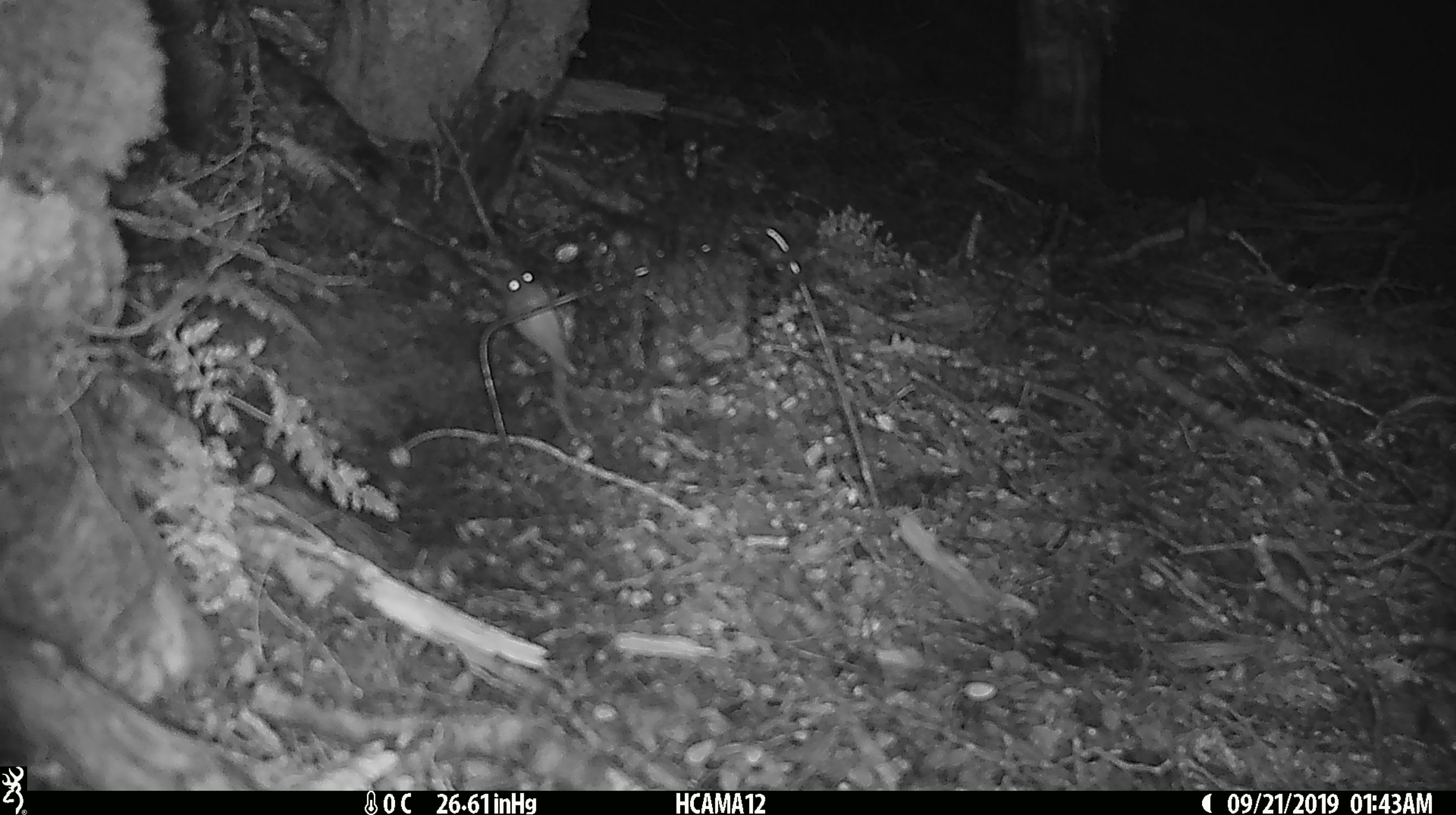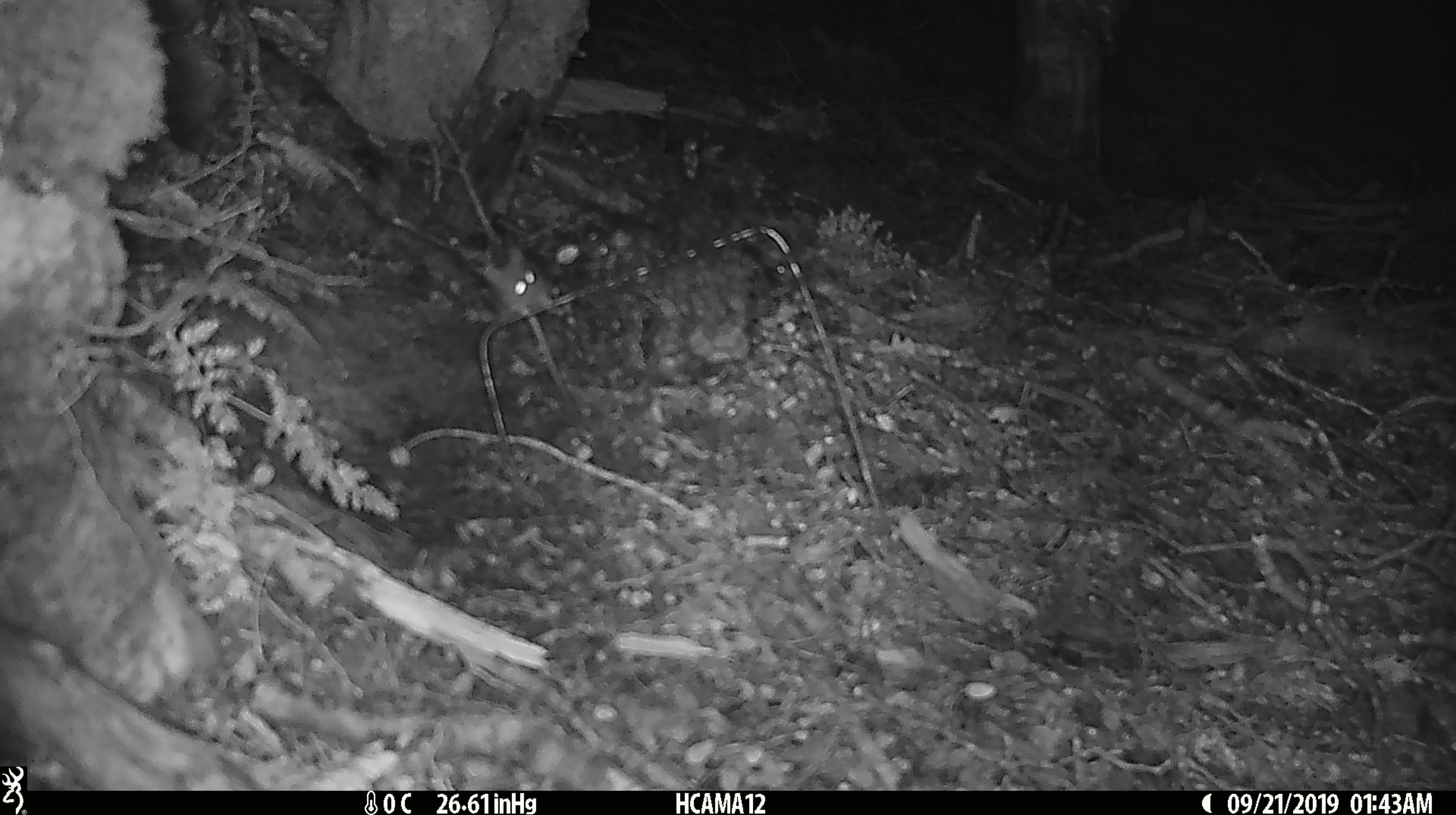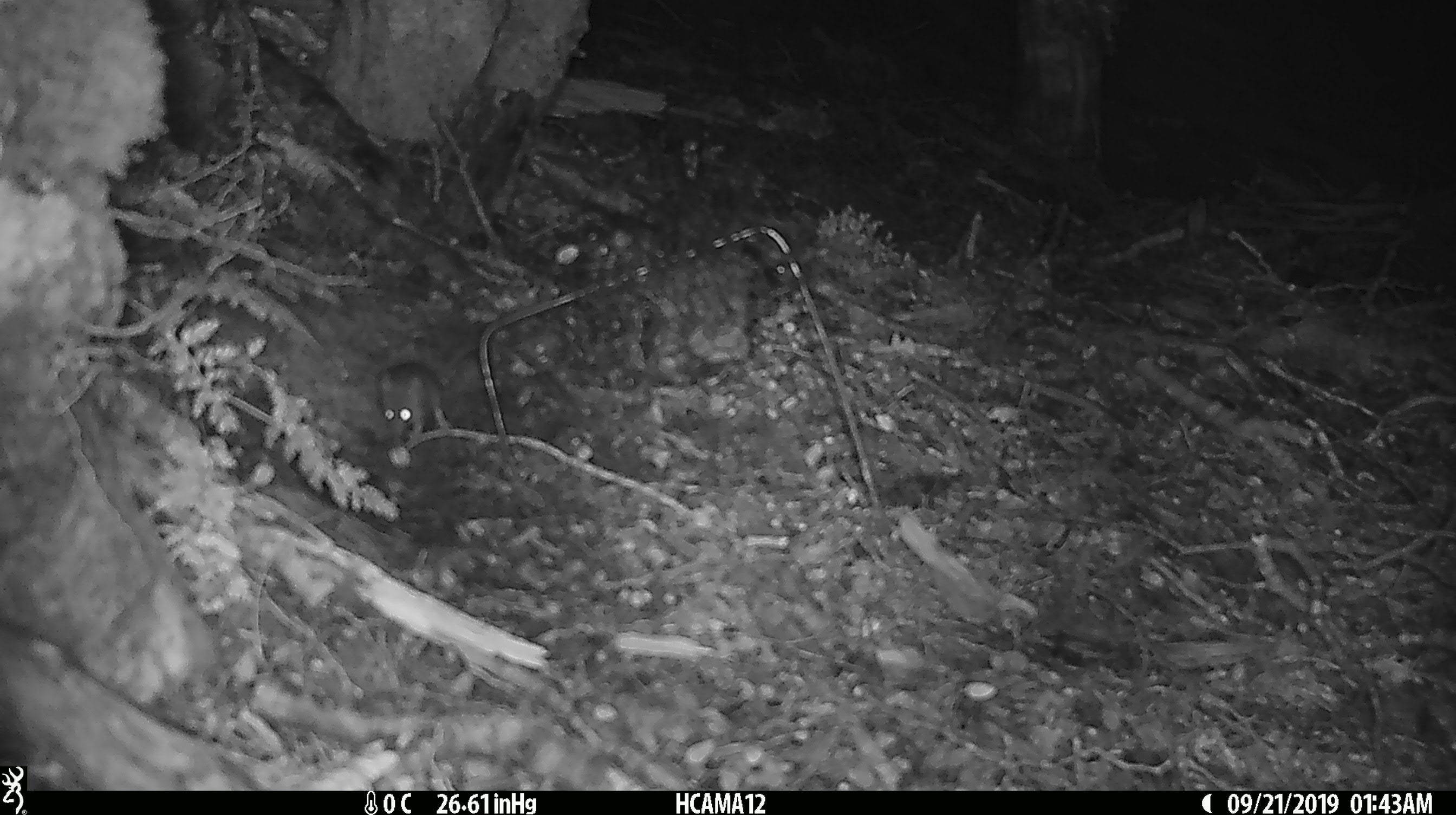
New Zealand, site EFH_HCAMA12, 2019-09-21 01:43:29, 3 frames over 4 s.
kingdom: Animalia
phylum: Chordata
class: Mammalia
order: Rodentia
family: Muridae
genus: Mus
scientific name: Mus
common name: mouse